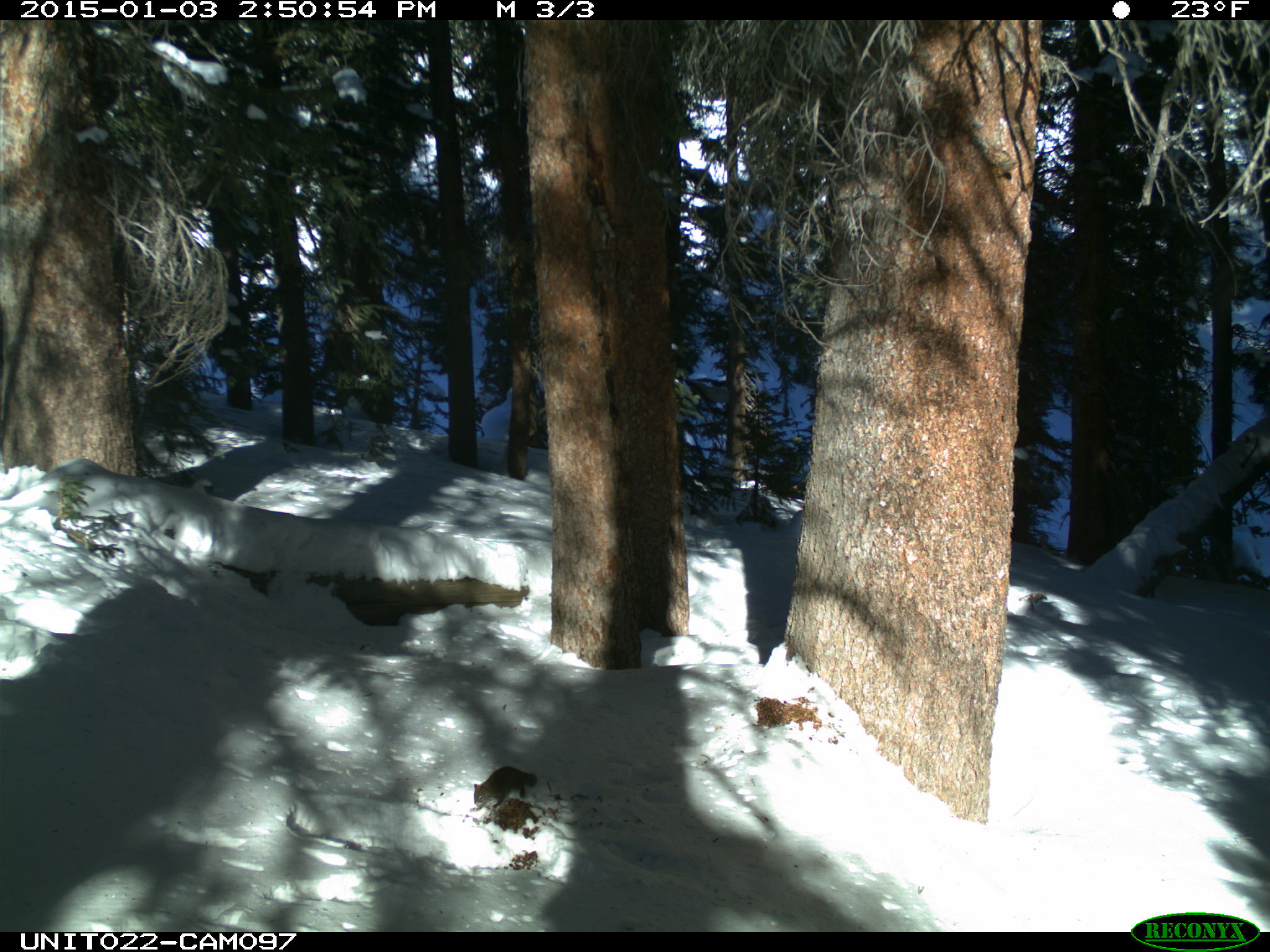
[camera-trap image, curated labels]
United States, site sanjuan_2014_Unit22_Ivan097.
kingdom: Animalia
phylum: Chordata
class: Mammalia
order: Rodentia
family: Sciuridae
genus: Tamiasciurus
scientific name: Tamiasciurus hudsonicus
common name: american red squirrel